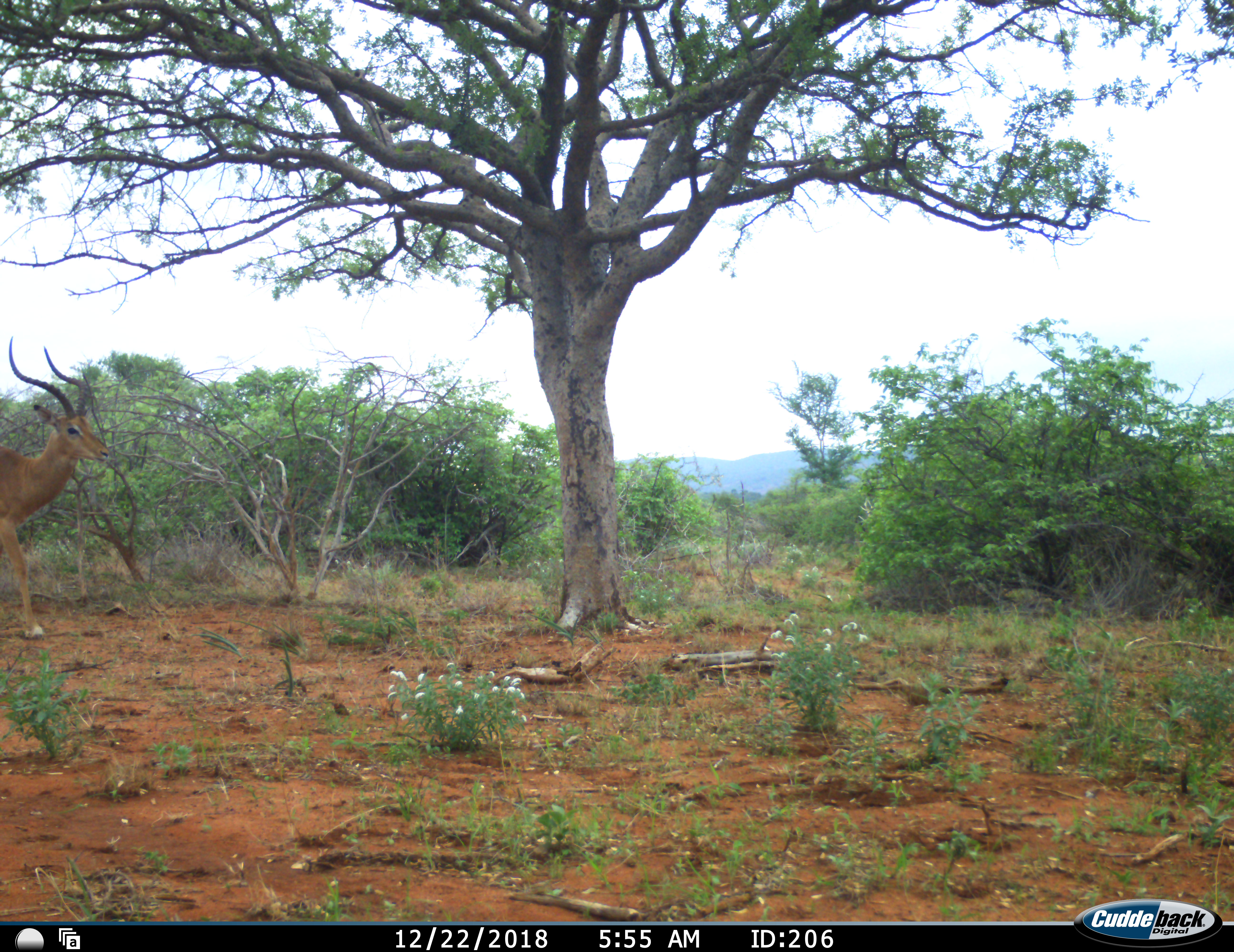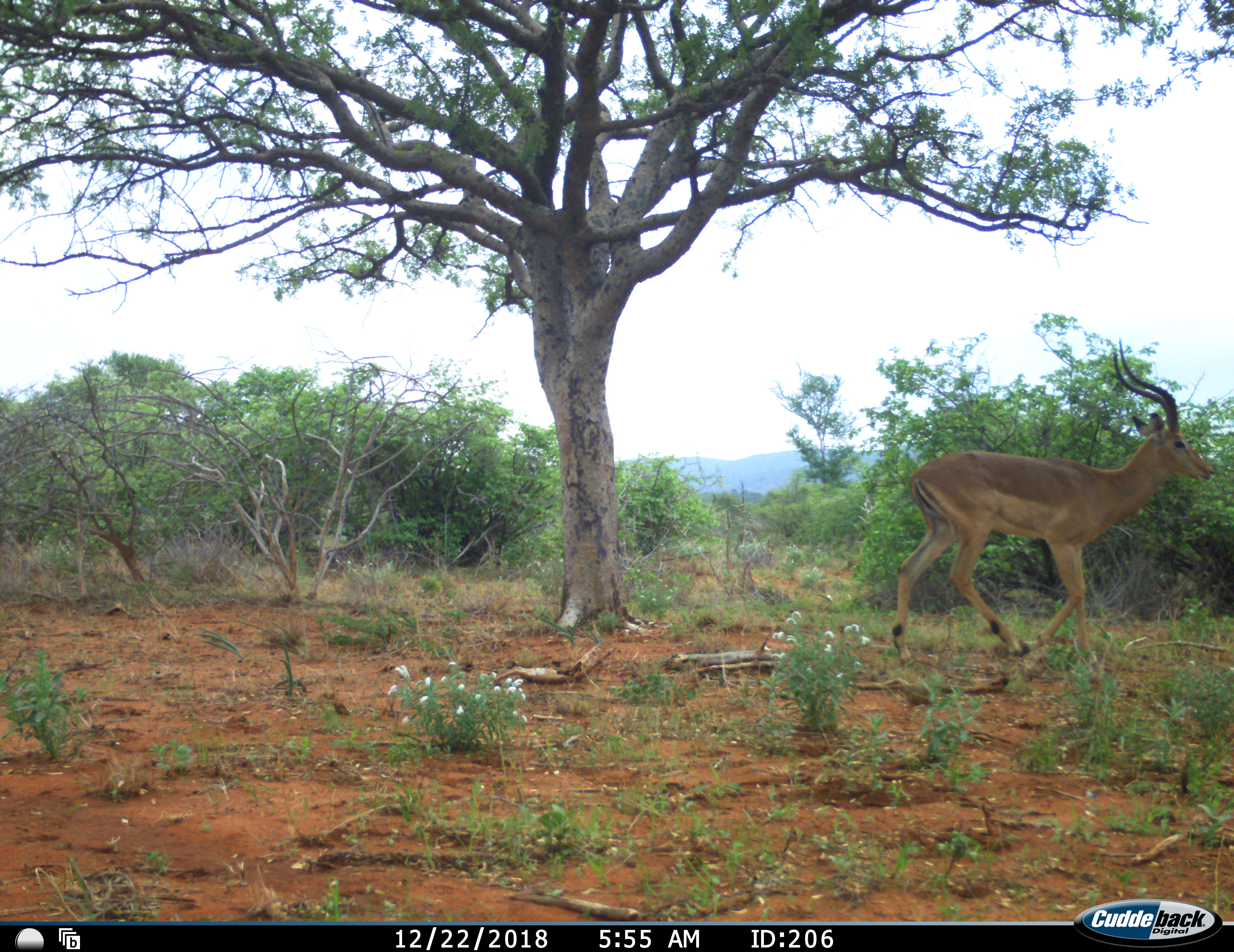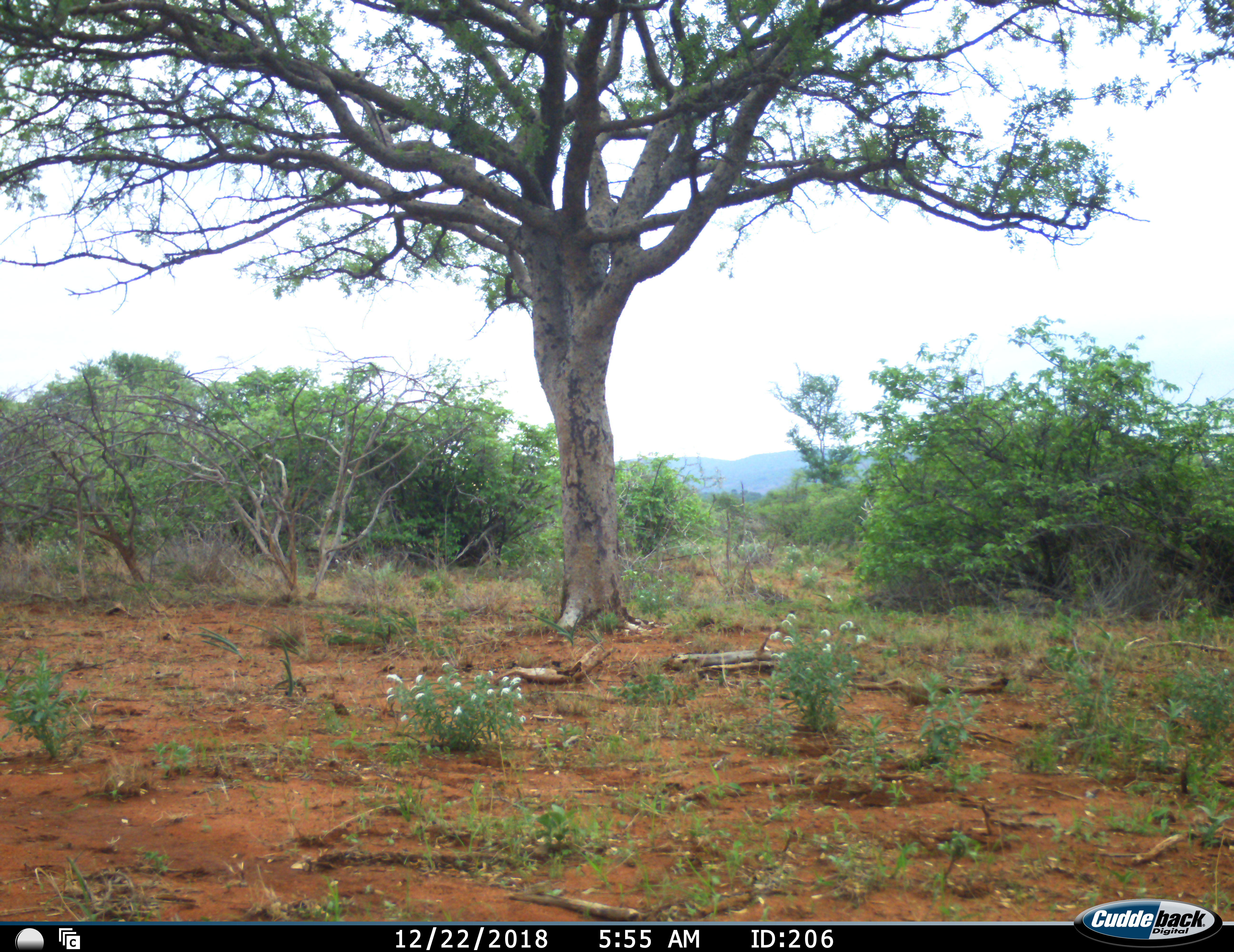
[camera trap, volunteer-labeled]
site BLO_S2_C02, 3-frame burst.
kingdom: Animalia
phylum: Chordata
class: Mammalia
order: Artiodactyla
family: Bovidae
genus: Aepyceros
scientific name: Aepyceros melampus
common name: impala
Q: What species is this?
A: Impala (Aepyceros melampus).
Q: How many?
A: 1.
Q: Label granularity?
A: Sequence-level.